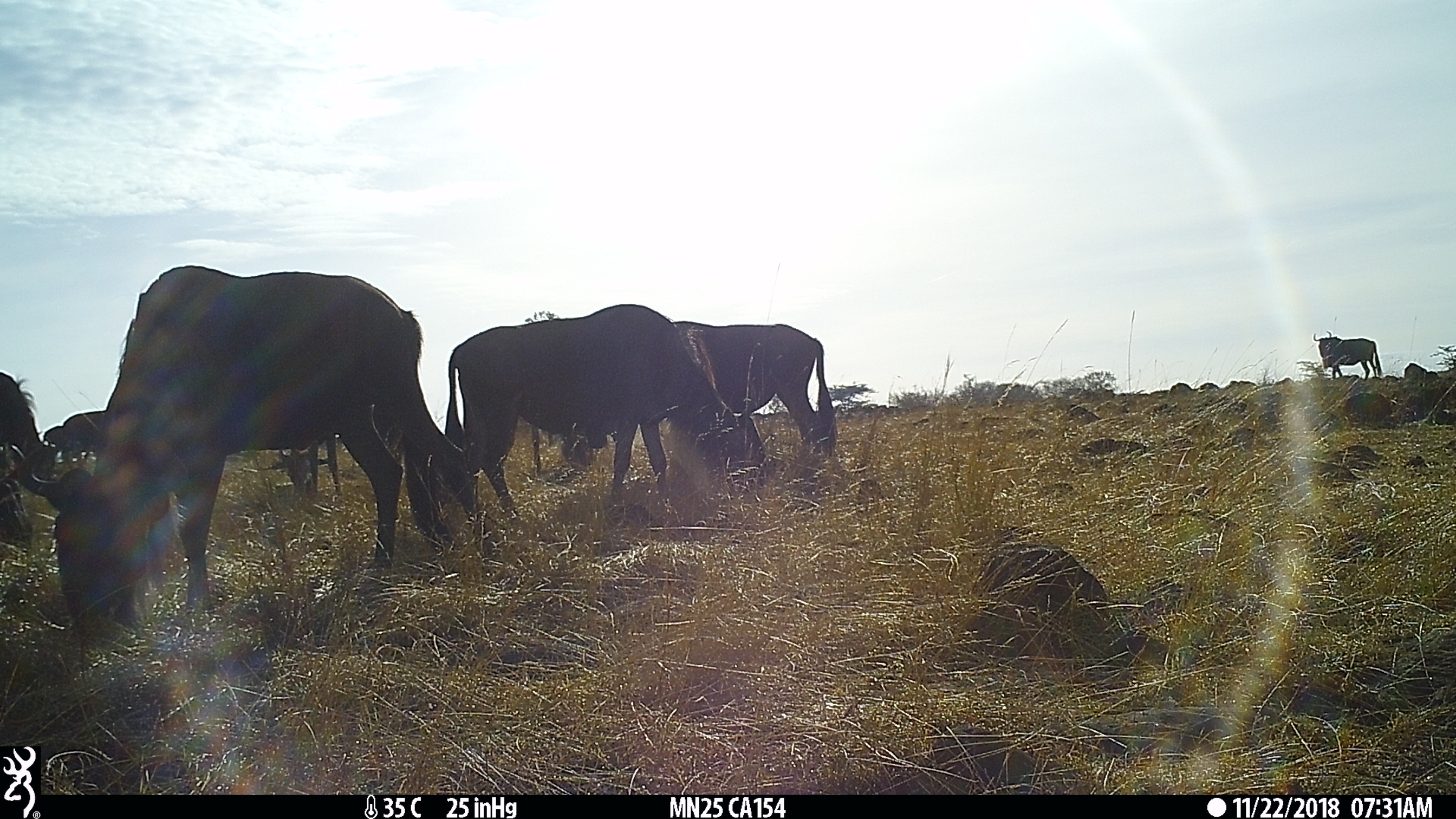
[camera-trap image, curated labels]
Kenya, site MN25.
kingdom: Animalia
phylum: Chordata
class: Mammalia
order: Artiodactyla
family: Bovidae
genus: Connochaetes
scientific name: Connochaetes taurinus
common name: blue wildebeest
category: wildebeest